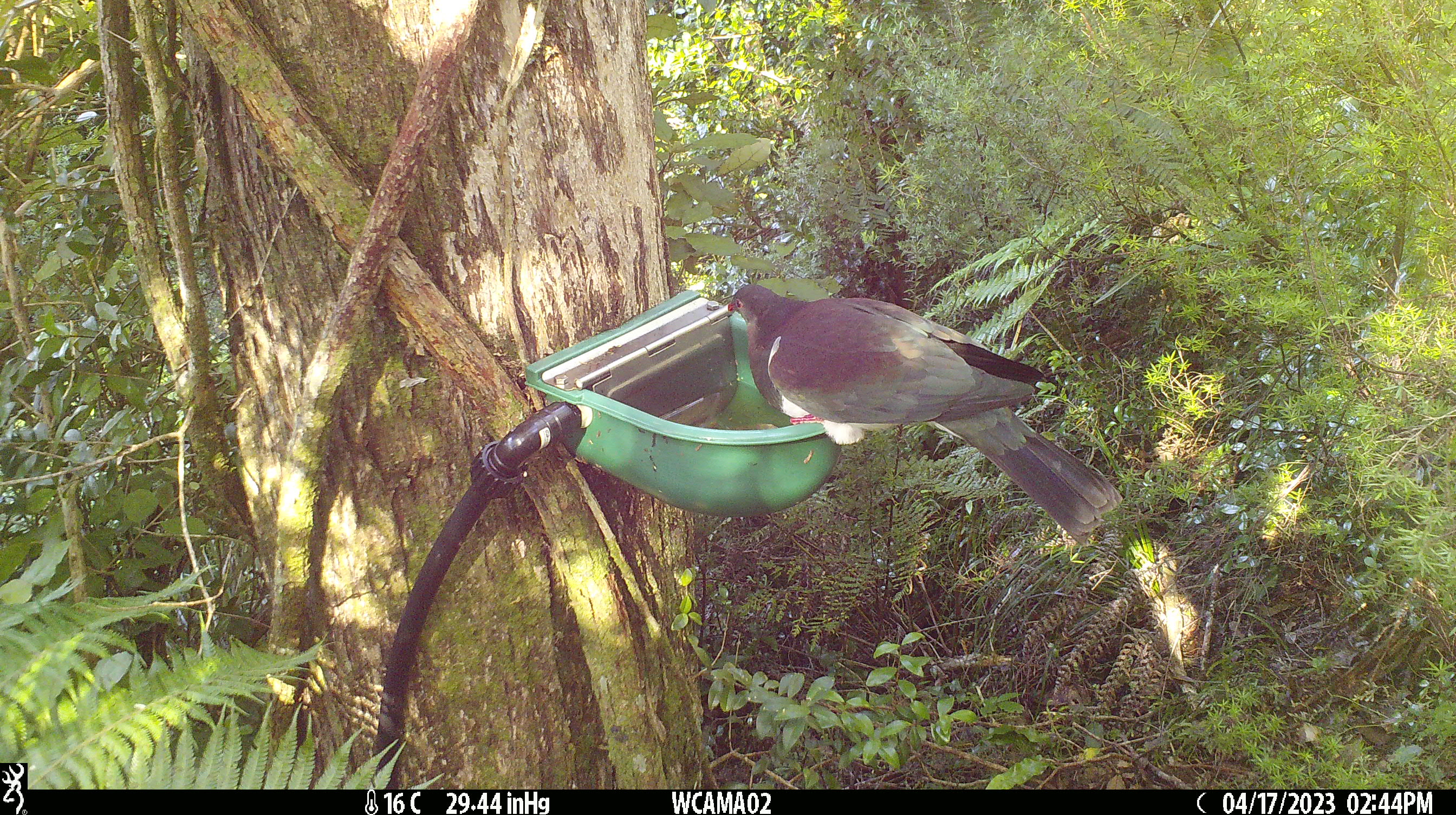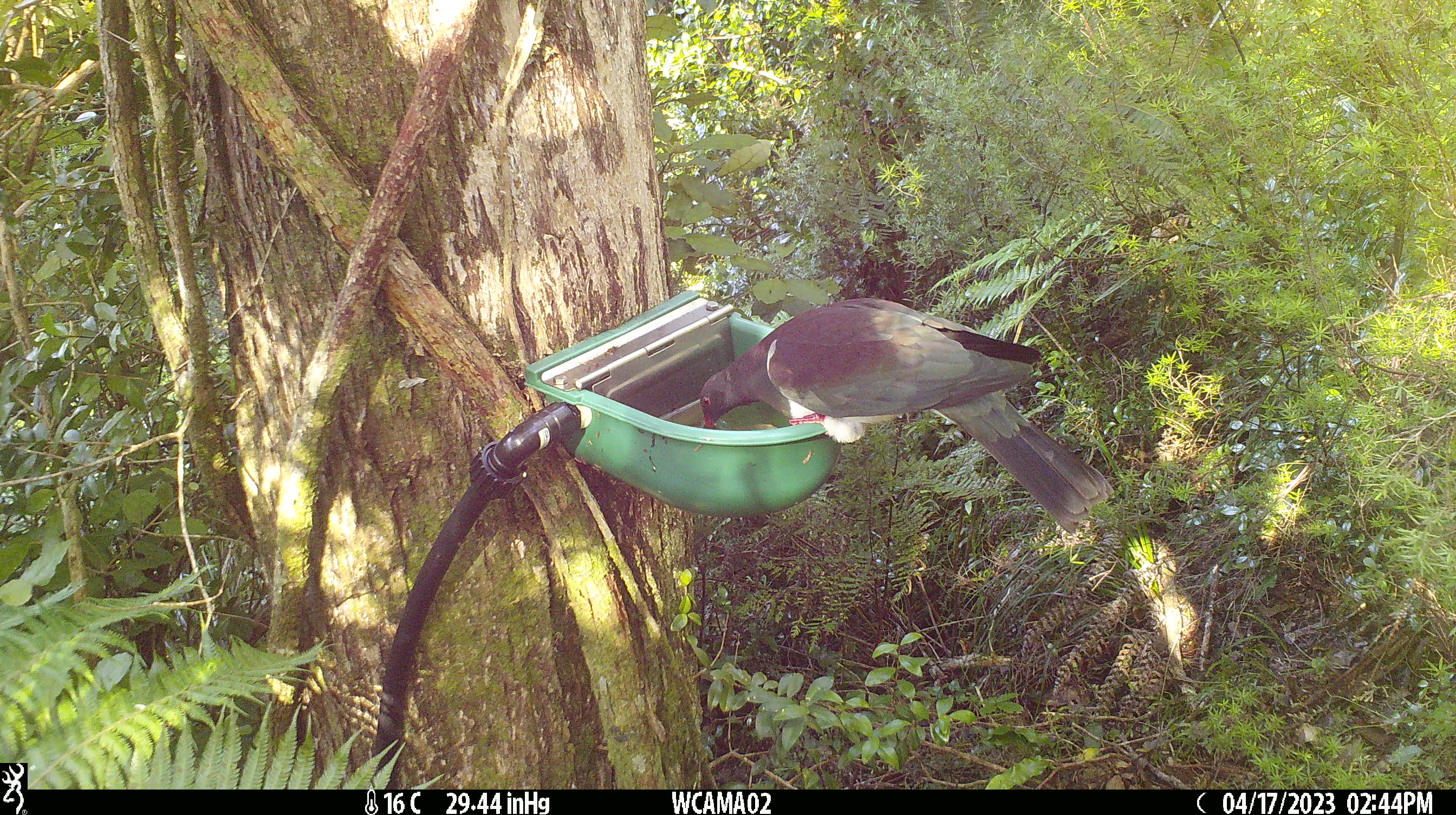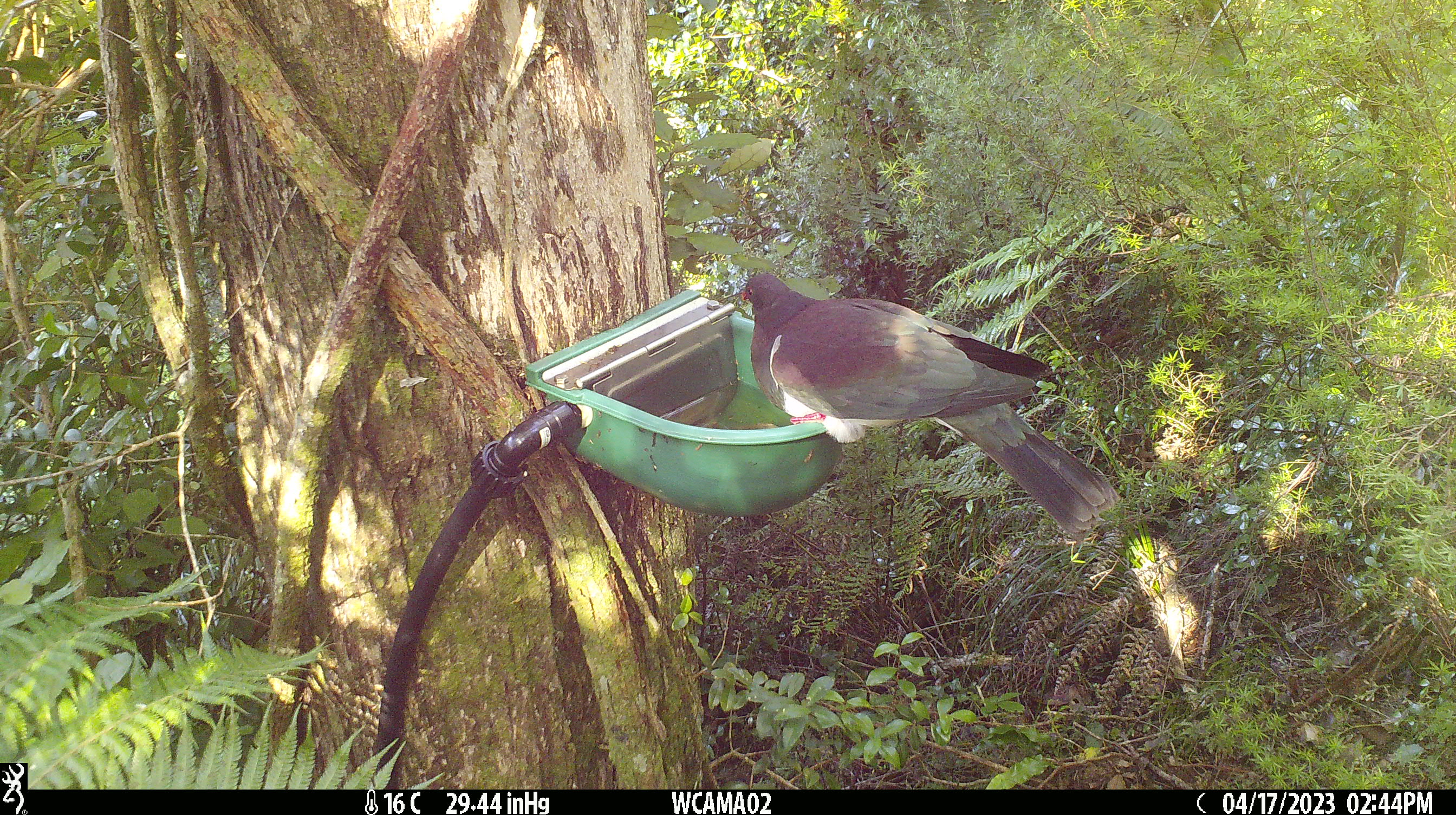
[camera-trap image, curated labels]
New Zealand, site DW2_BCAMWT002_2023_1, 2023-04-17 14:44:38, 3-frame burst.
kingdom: Animalia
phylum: Chordata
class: Aves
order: Columbiformes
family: Columbidae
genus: Hemiphaga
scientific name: Hemiphaga novaeseelandiae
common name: new zealand pigeon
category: kereru